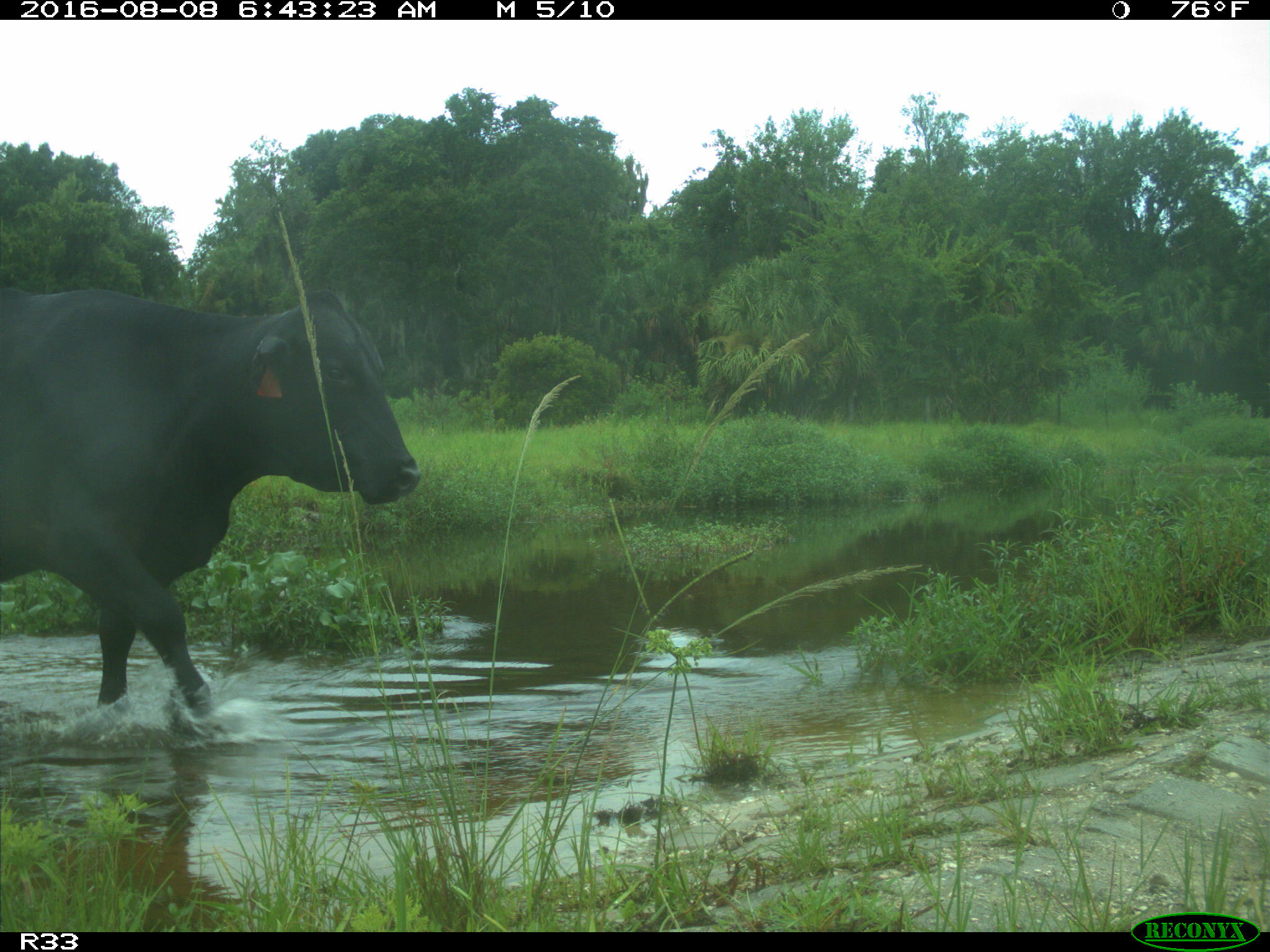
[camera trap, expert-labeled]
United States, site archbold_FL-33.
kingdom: Animalia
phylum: Chordata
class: Mammalia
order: Artiodactyla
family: Bovidae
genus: Bos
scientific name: Bos taurus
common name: domestic cow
Bos taurus (domestic cow).